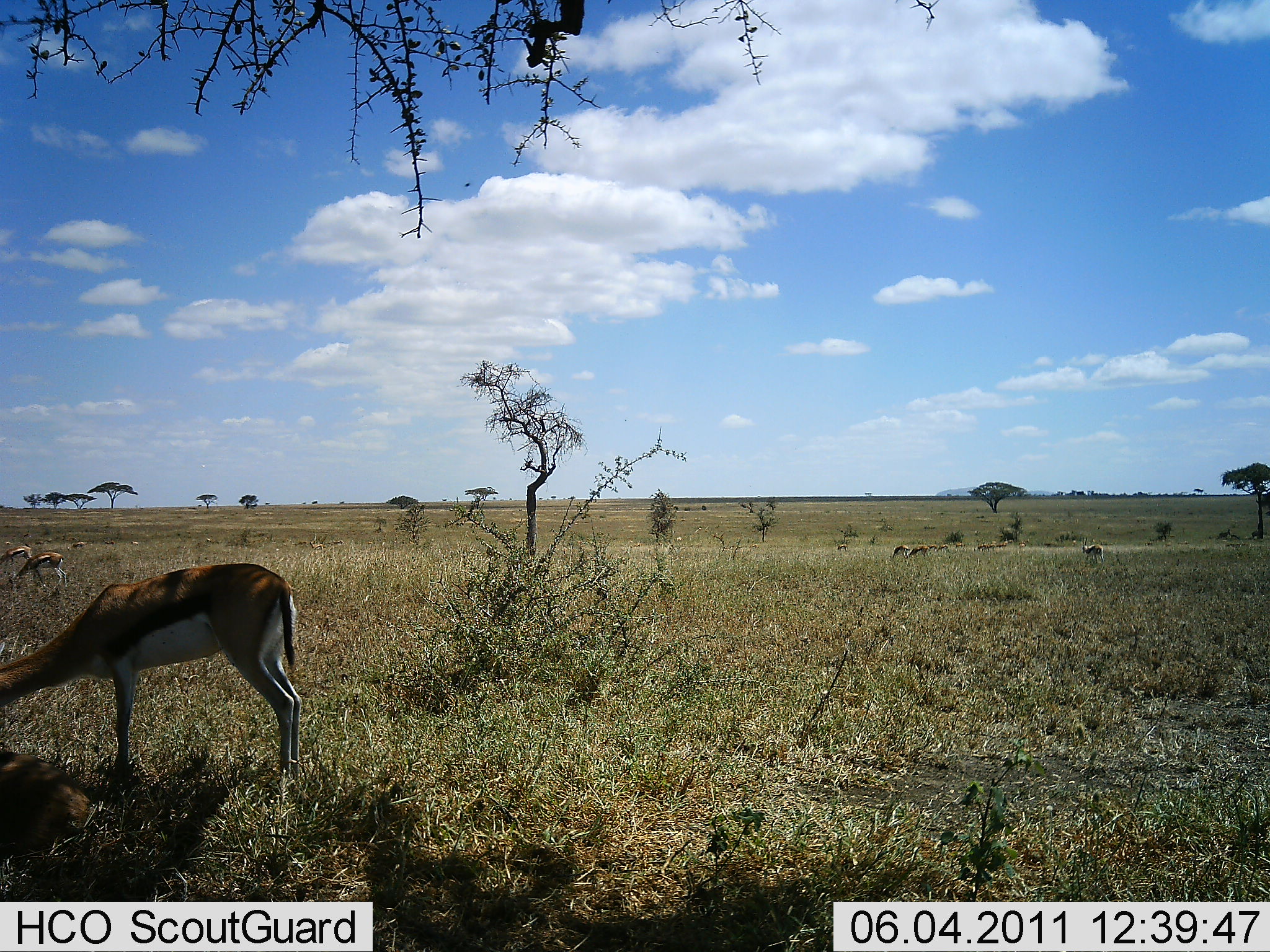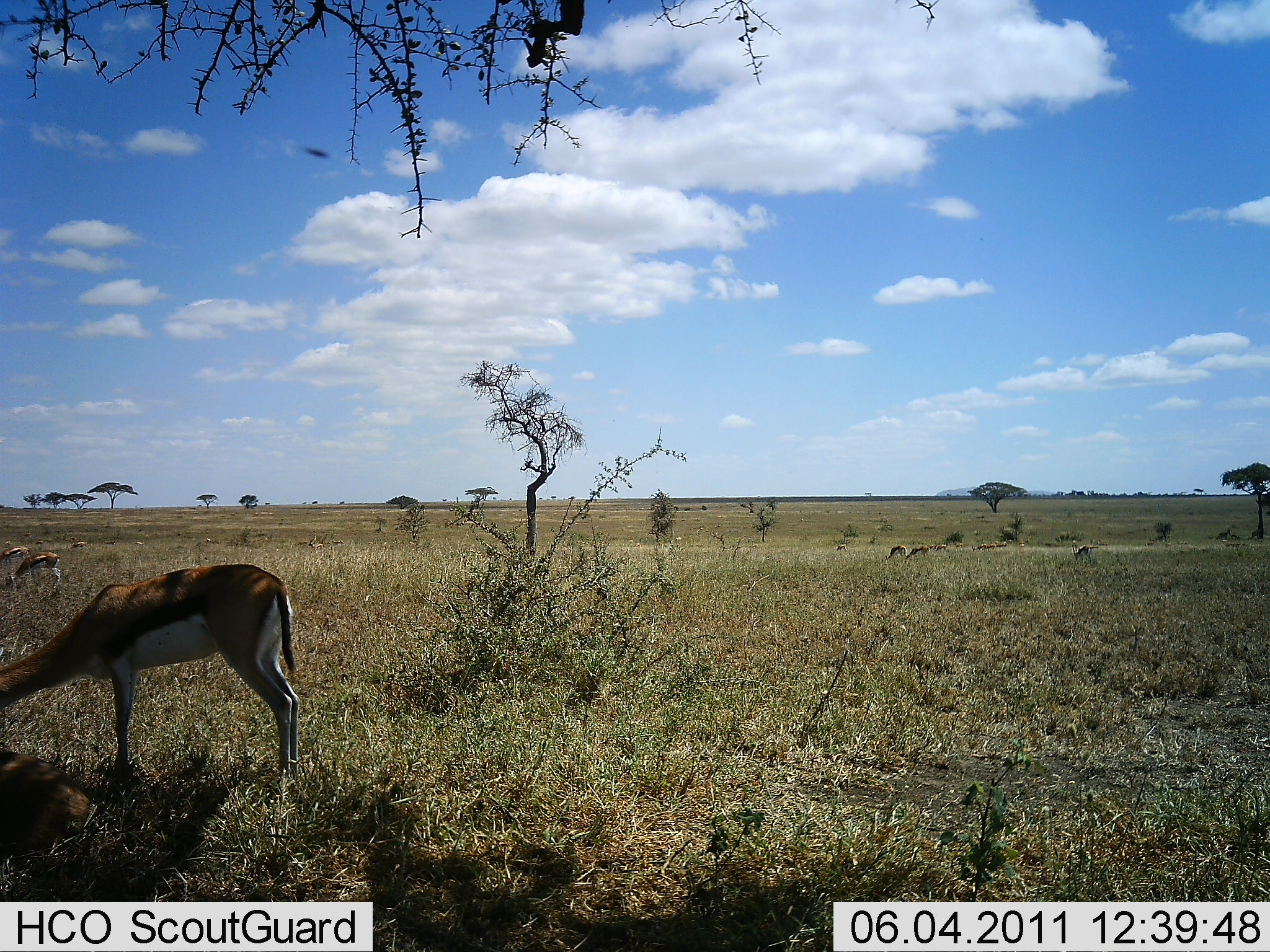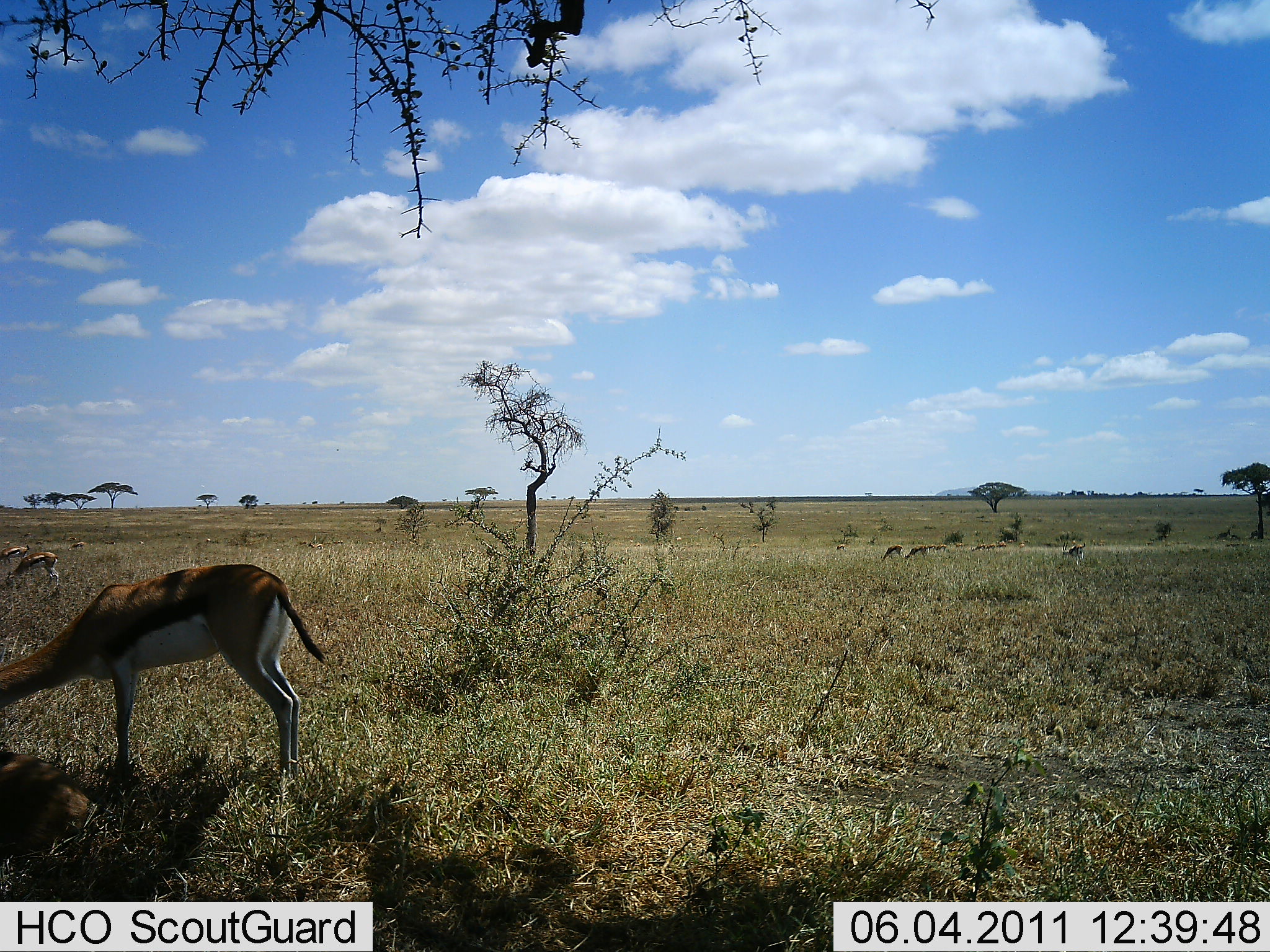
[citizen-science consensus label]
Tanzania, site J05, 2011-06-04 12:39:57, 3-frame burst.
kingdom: Animalia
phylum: Chordata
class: Mammalia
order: Artiodactyla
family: Bovidae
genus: Eudorcas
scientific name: Eudorcas thomsonii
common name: thomson's gazelle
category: gazellethomsons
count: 9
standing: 33%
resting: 17%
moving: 8%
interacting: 8%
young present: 0%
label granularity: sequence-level